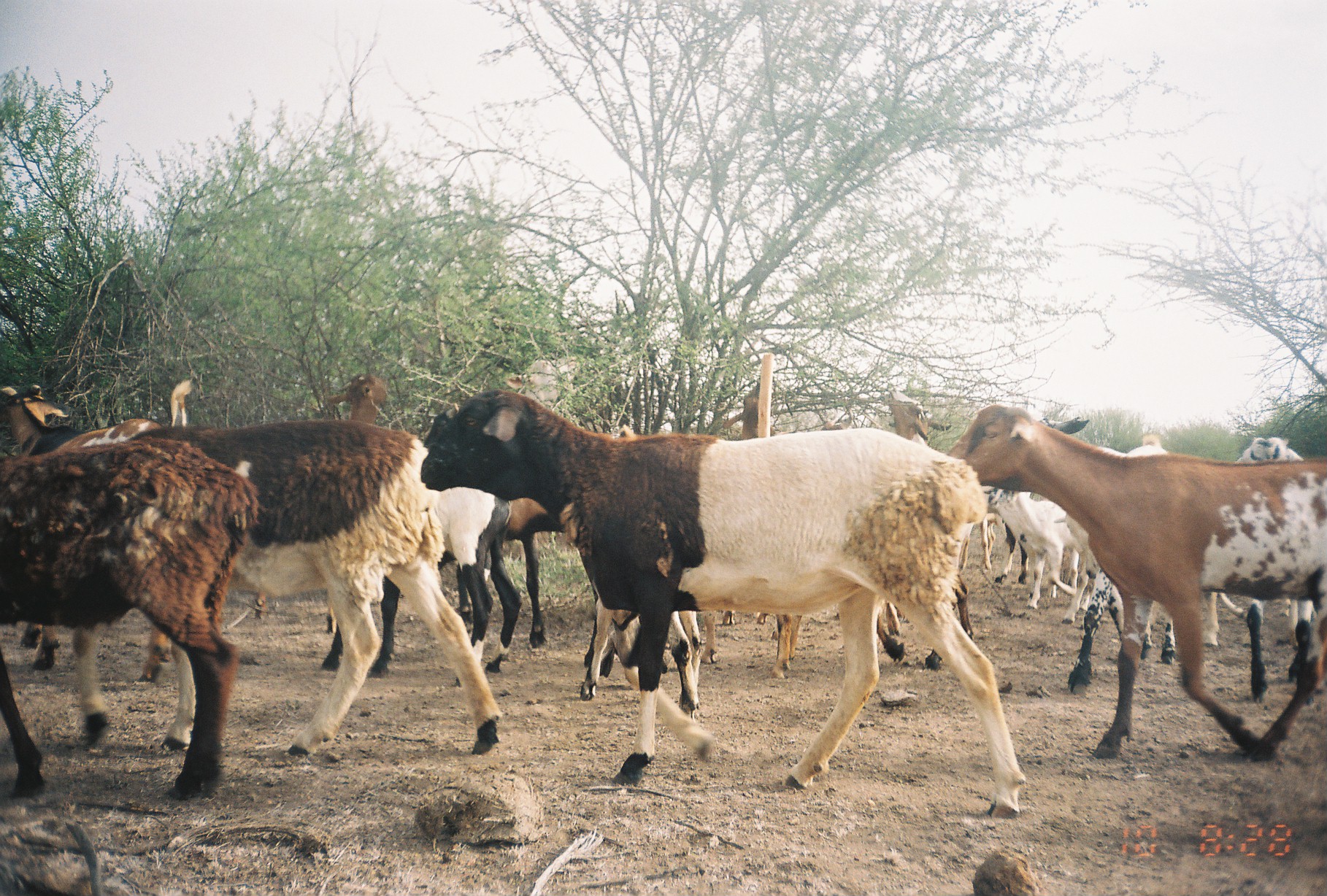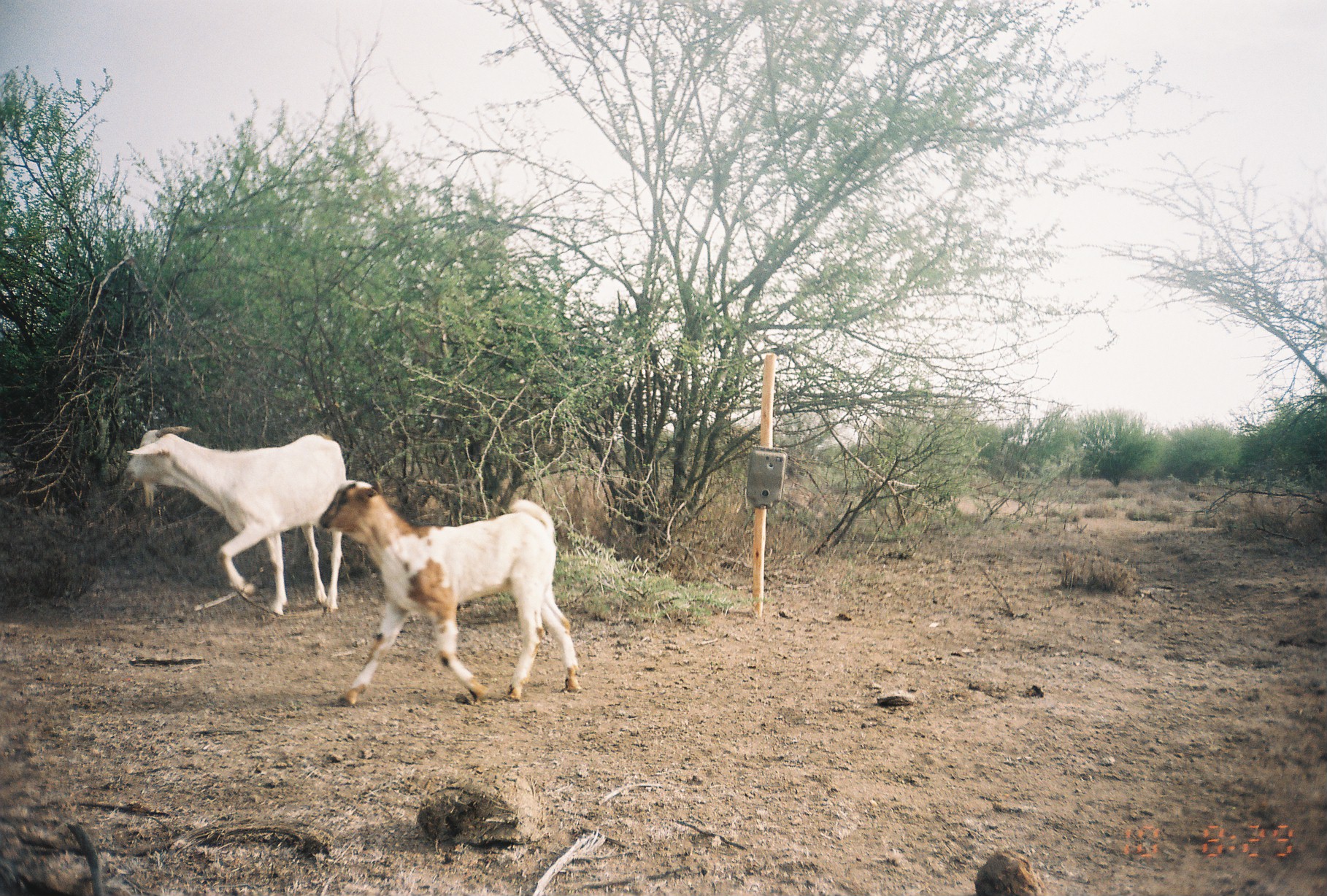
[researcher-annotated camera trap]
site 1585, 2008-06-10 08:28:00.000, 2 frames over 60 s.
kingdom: Animalia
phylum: Chordata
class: Mammalia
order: Artiodactyla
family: Bovidae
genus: Ovis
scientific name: Ovis aries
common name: domestic sheep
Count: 8.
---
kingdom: Animalia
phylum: Chordata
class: Mammalia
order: Artiodactyla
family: Bovidae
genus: Capra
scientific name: Capra aegagrus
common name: wild goat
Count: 2.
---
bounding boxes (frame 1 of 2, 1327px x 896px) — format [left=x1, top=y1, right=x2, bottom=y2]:
group: [left=0, top=373, right=1325, bottom=812]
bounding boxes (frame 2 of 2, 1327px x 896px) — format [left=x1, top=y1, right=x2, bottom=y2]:
capra aegagrus: [left=316, top=476, right=583, bottom=706]; [left=120, top=422, right=347, bottom=617]